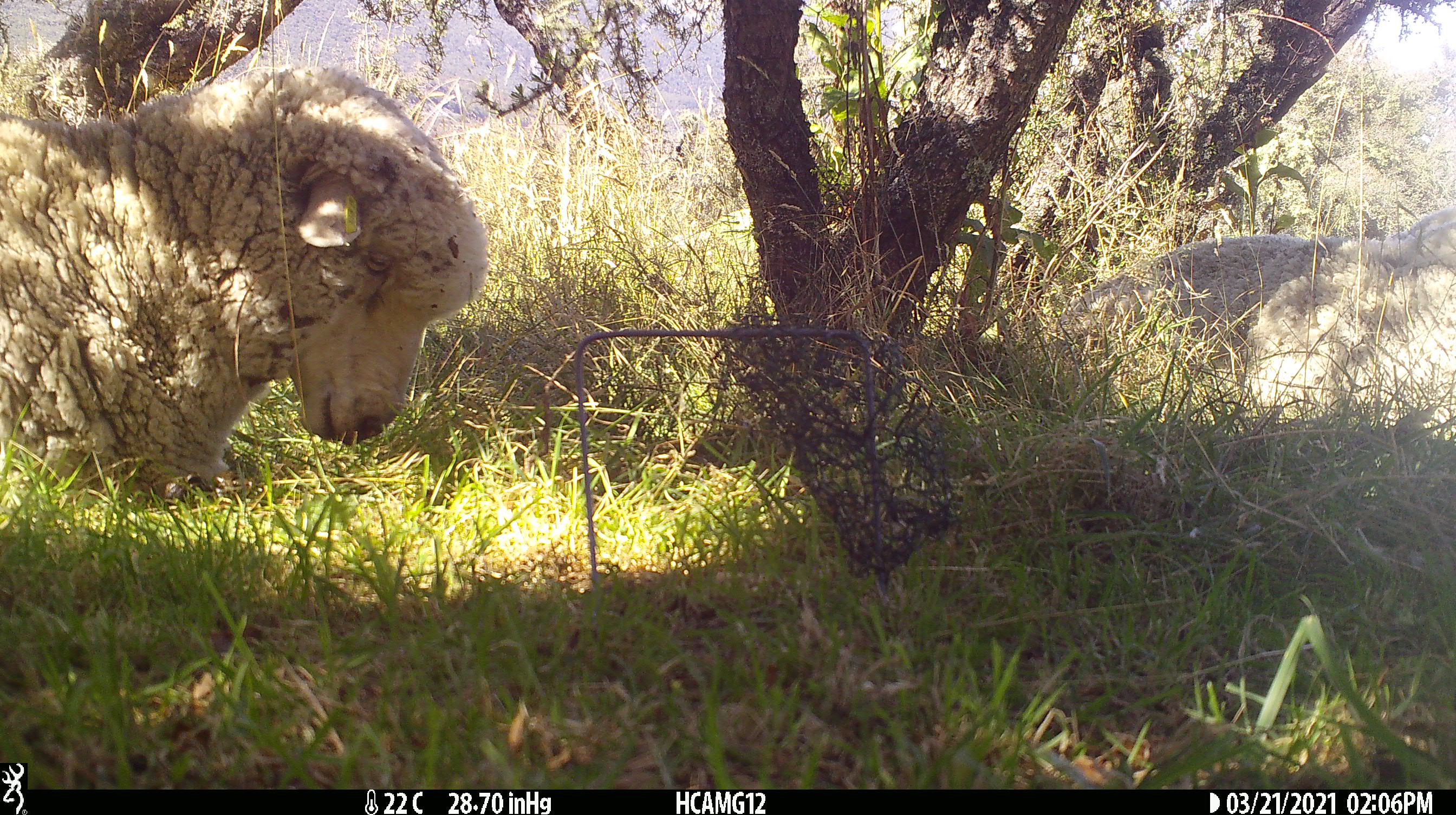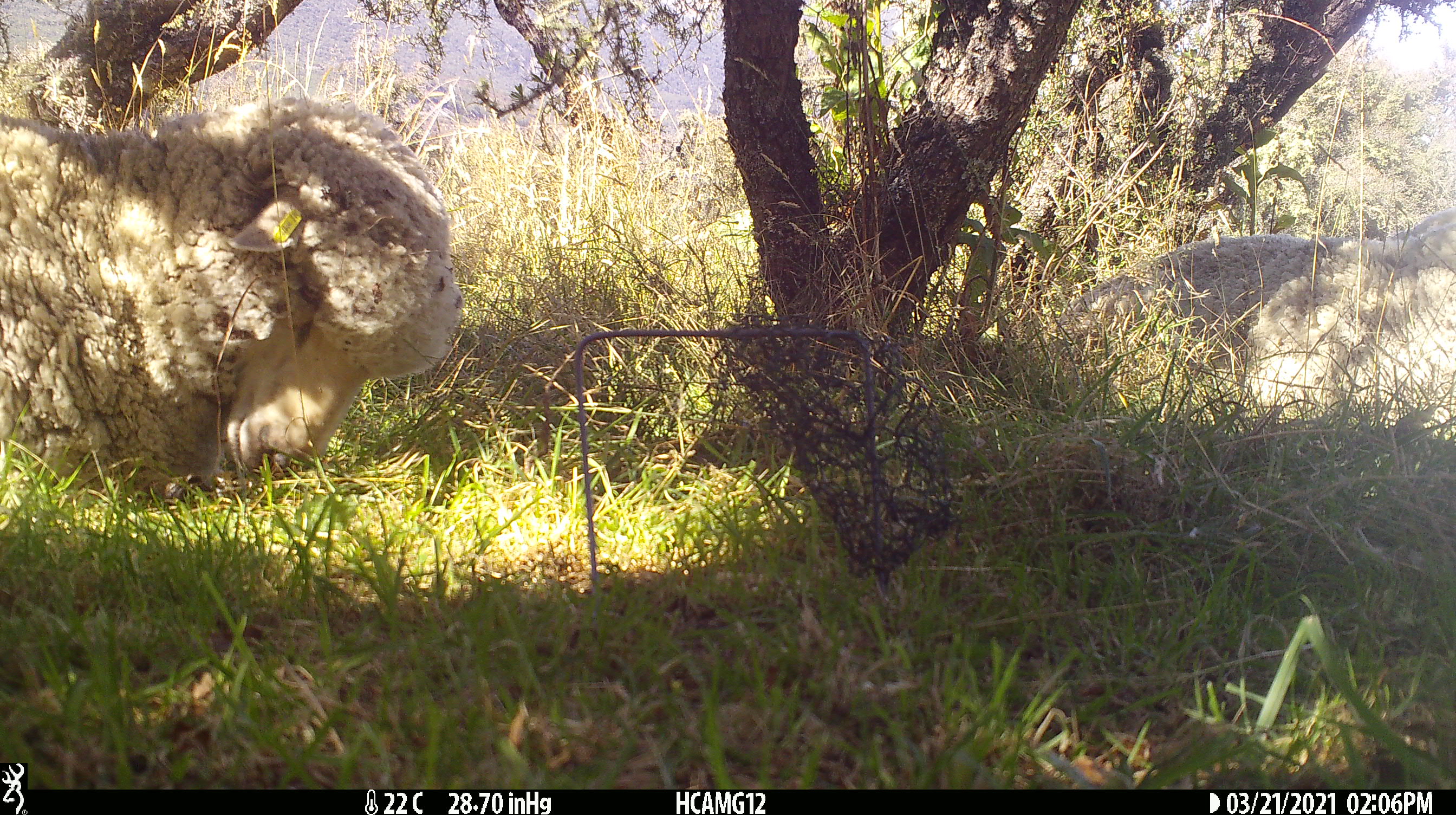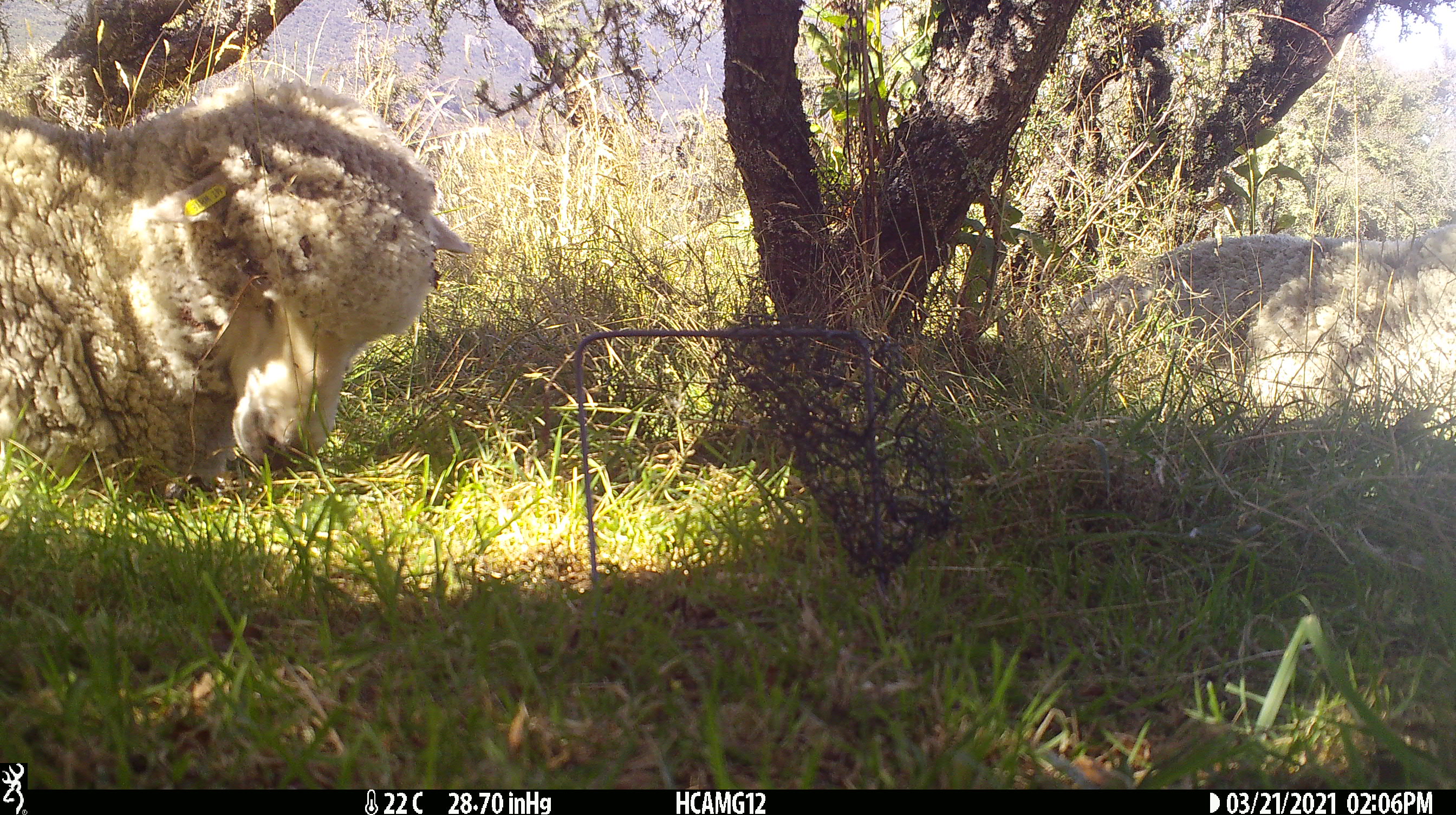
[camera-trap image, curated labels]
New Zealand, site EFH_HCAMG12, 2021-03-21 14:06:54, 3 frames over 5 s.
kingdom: Animalia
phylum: Chordata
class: Mammalia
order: Artiodactyla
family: Bovidae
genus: Ovis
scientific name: Ovis aries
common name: domestic sheep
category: sheep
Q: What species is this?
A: Sheep (domestic sheep) (Ovis aries).